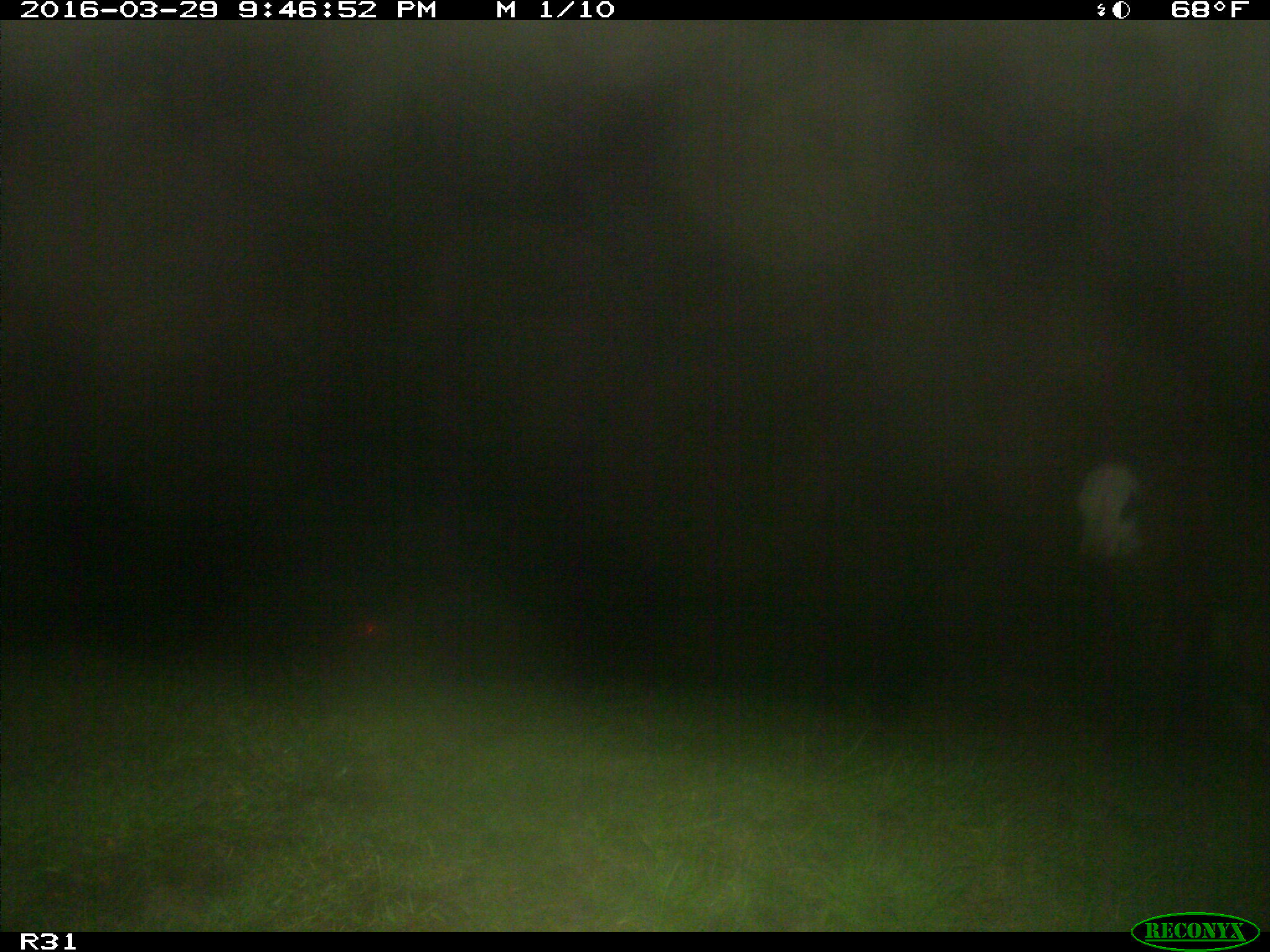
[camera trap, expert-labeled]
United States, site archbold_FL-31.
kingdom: Animalia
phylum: Chordata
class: Mammalia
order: Artiodactyla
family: Bovidae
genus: Bos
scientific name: Bos taurus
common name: domestic cow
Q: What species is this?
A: Bos taurus (domestic cow).